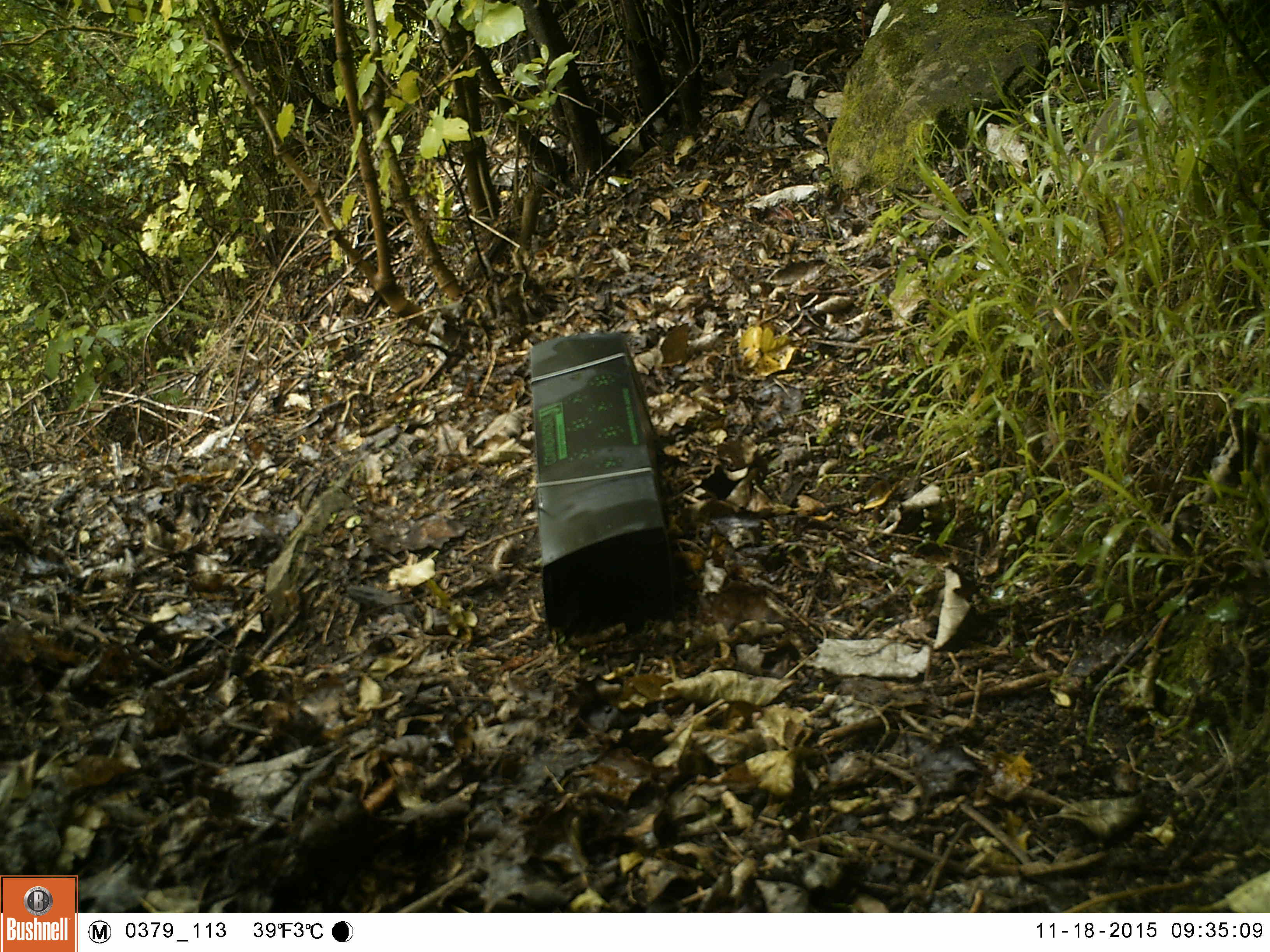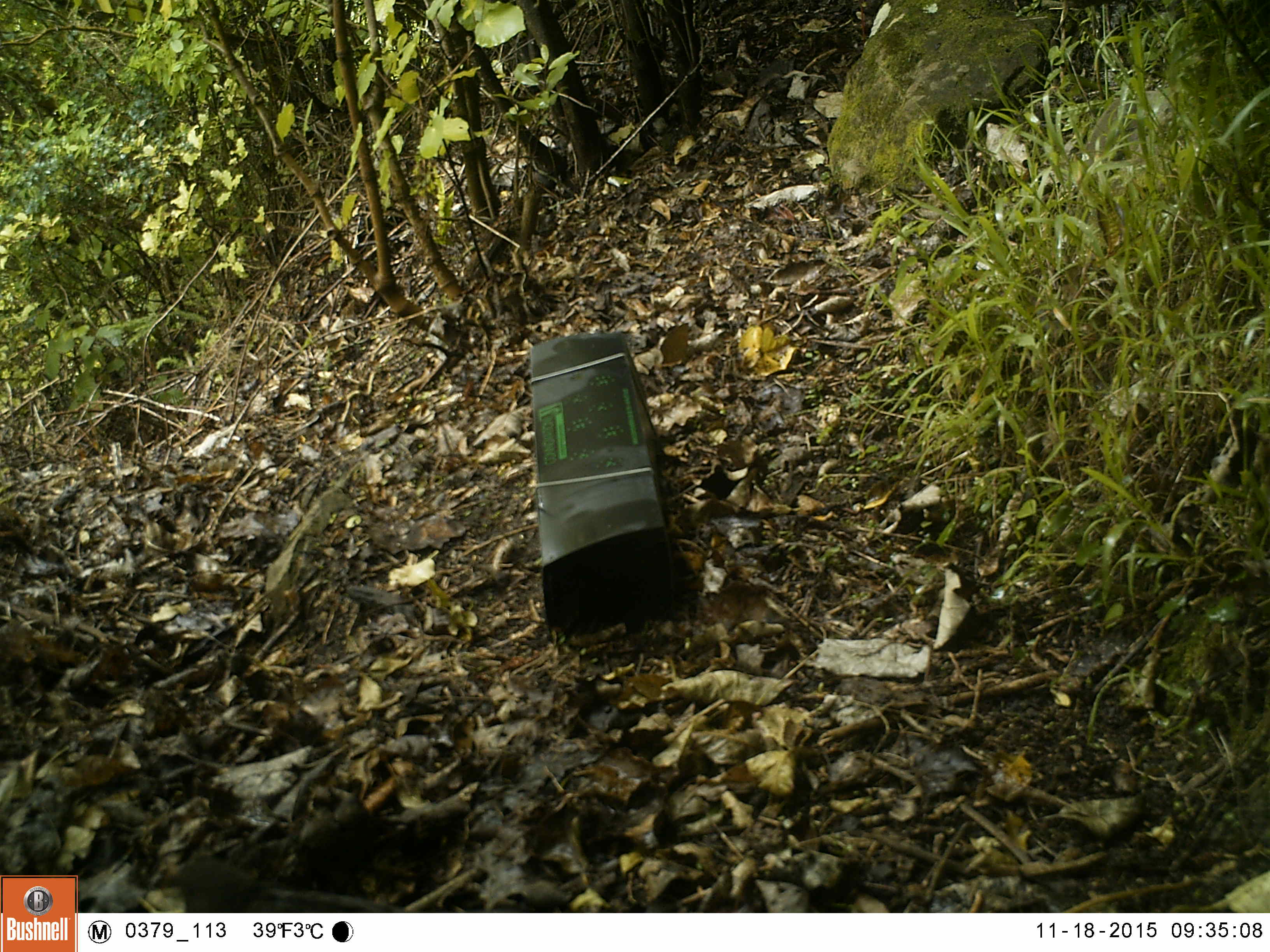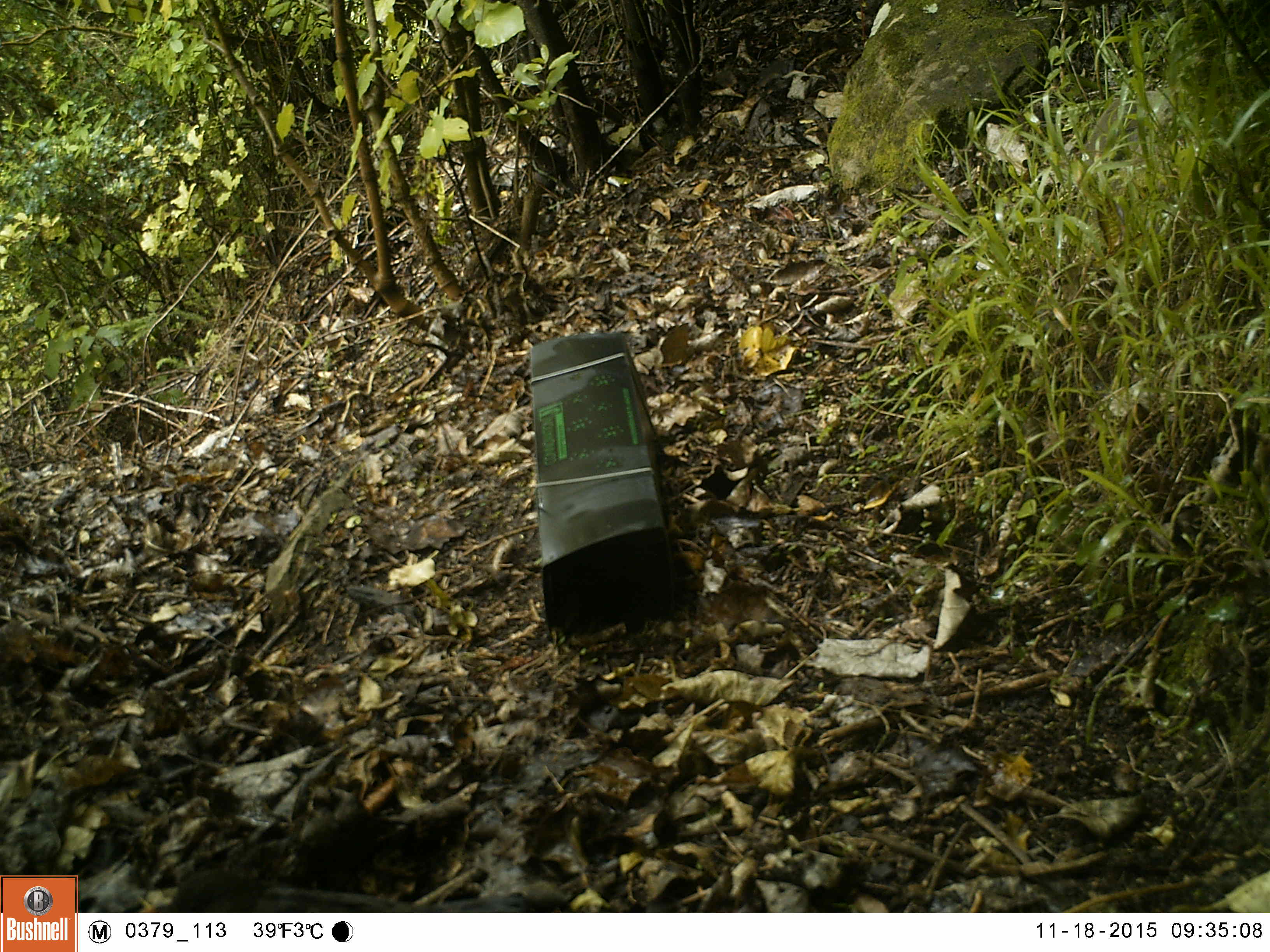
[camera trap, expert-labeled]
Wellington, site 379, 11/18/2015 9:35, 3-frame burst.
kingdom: Animalia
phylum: Chordata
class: Aves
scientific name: Aves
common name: bird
Bird (Aves).